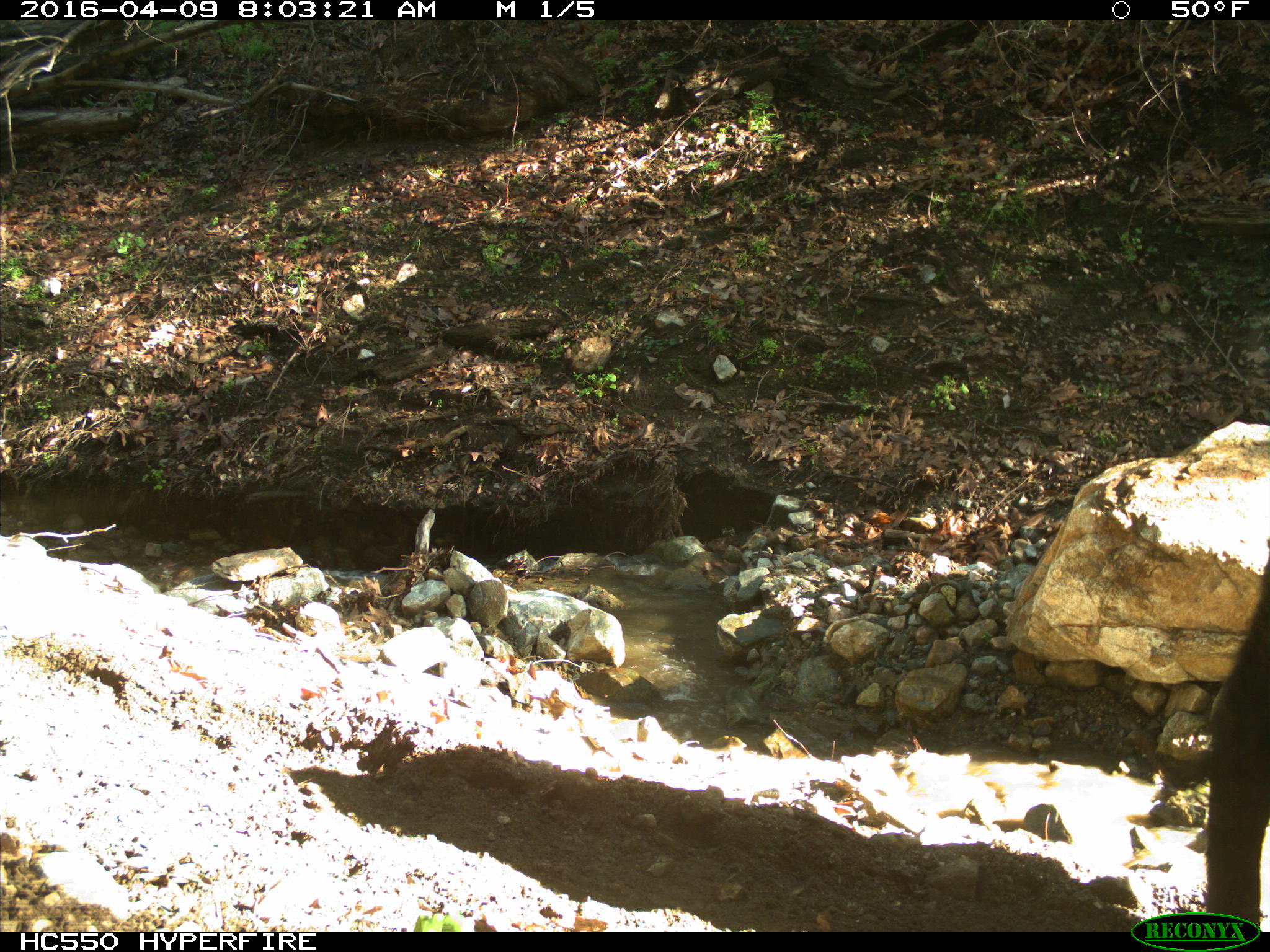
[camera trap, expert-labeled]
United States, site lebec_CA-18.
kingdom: Animalia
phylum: Chordata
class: Mammalia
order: Artiodactyla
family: Bovidae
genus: Bos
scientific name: Bos taurus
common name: domestic cow